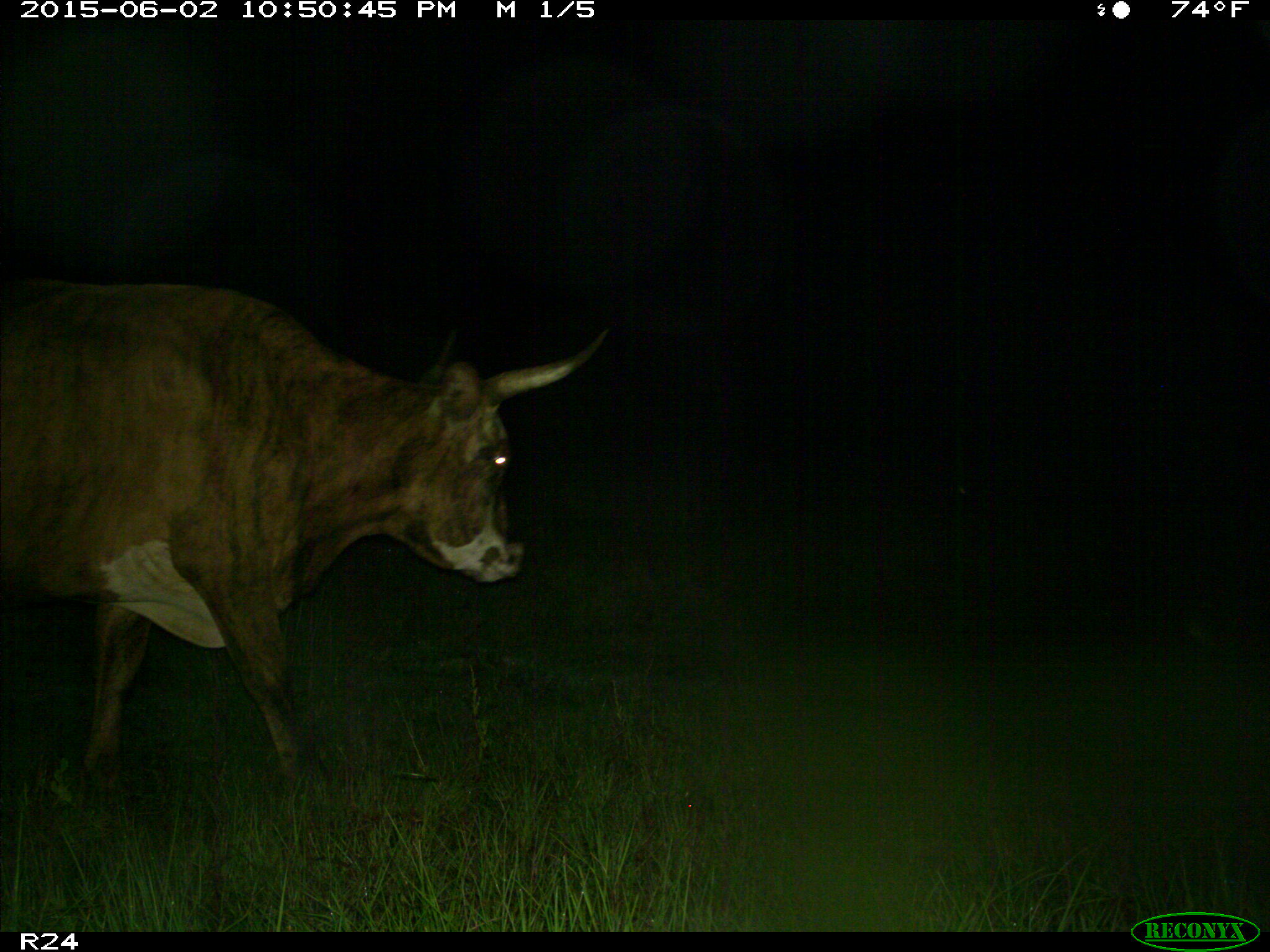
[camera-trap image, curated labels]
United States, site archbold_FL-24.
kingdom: Animalia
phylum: Chordata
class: Mammalia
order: Artiodactyla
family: Bovidae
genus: Bos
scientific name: Bos taurus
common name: domestic cow